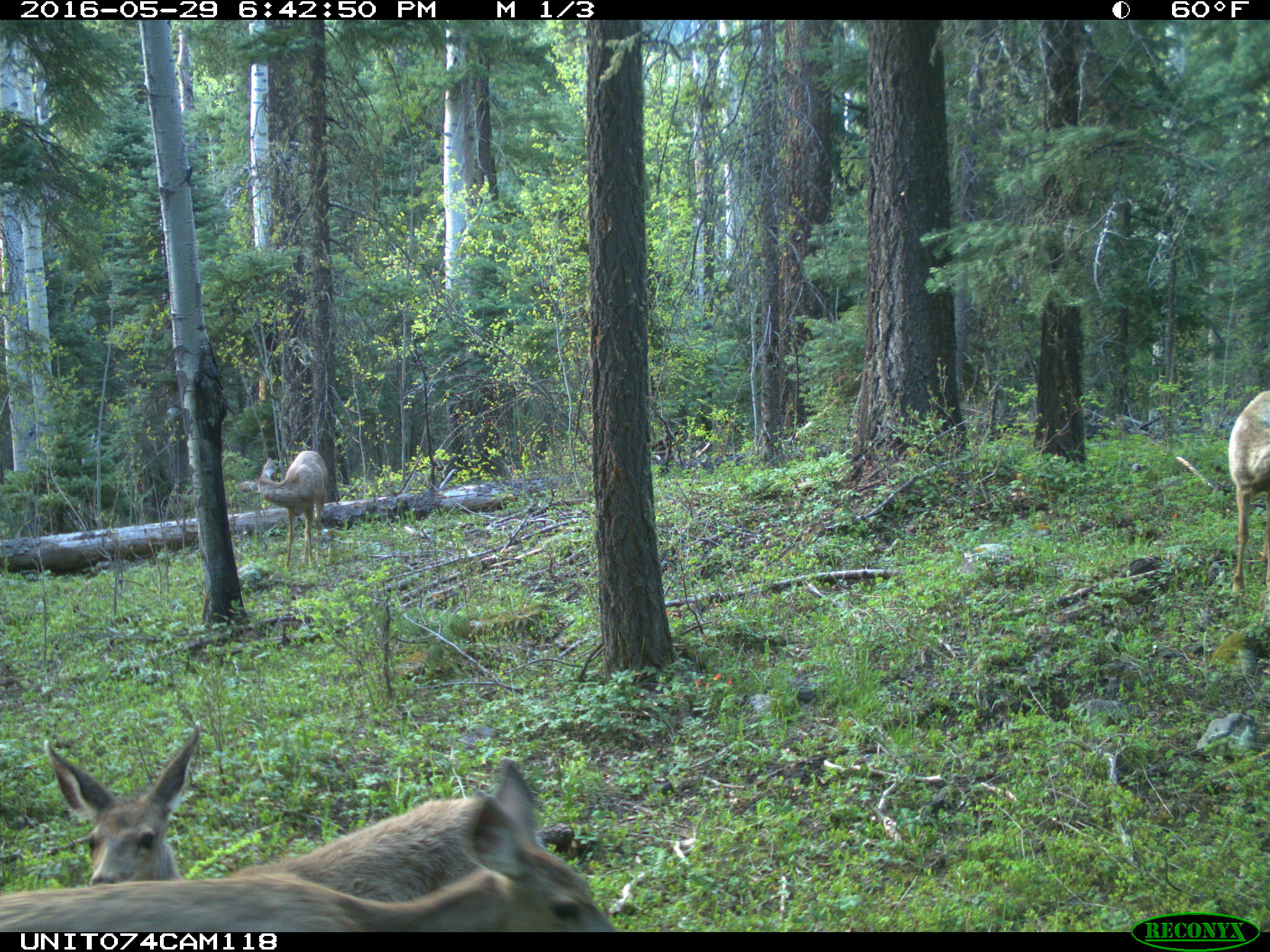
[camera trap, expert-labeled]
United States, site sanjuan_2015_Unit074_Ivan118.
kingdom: Animalia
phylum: Chordata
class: Mammalia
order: Artiodactyla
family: Cervidae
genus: Odocoileus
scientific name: Odocoileus hemionus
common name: mule deer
Odocoileus hemionus (mule deer).